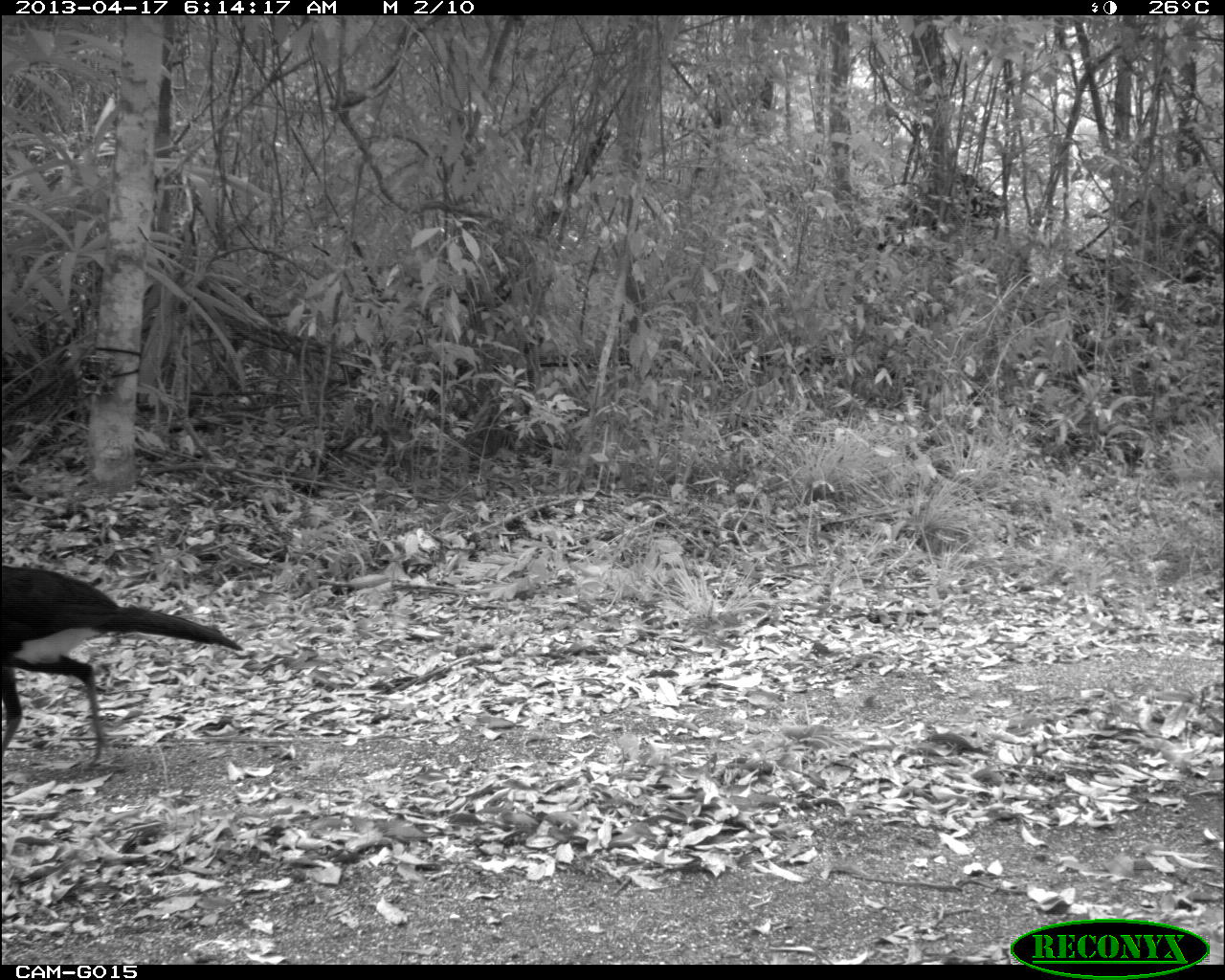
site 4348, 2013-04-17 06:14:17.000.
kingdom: Animalia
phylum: Chordata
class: Aves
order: Galliformes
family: Cracidae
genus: Crax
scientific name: Crax rubra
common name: great curassow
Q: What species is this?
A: Crax rubra (great curassow).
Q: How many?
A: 3.